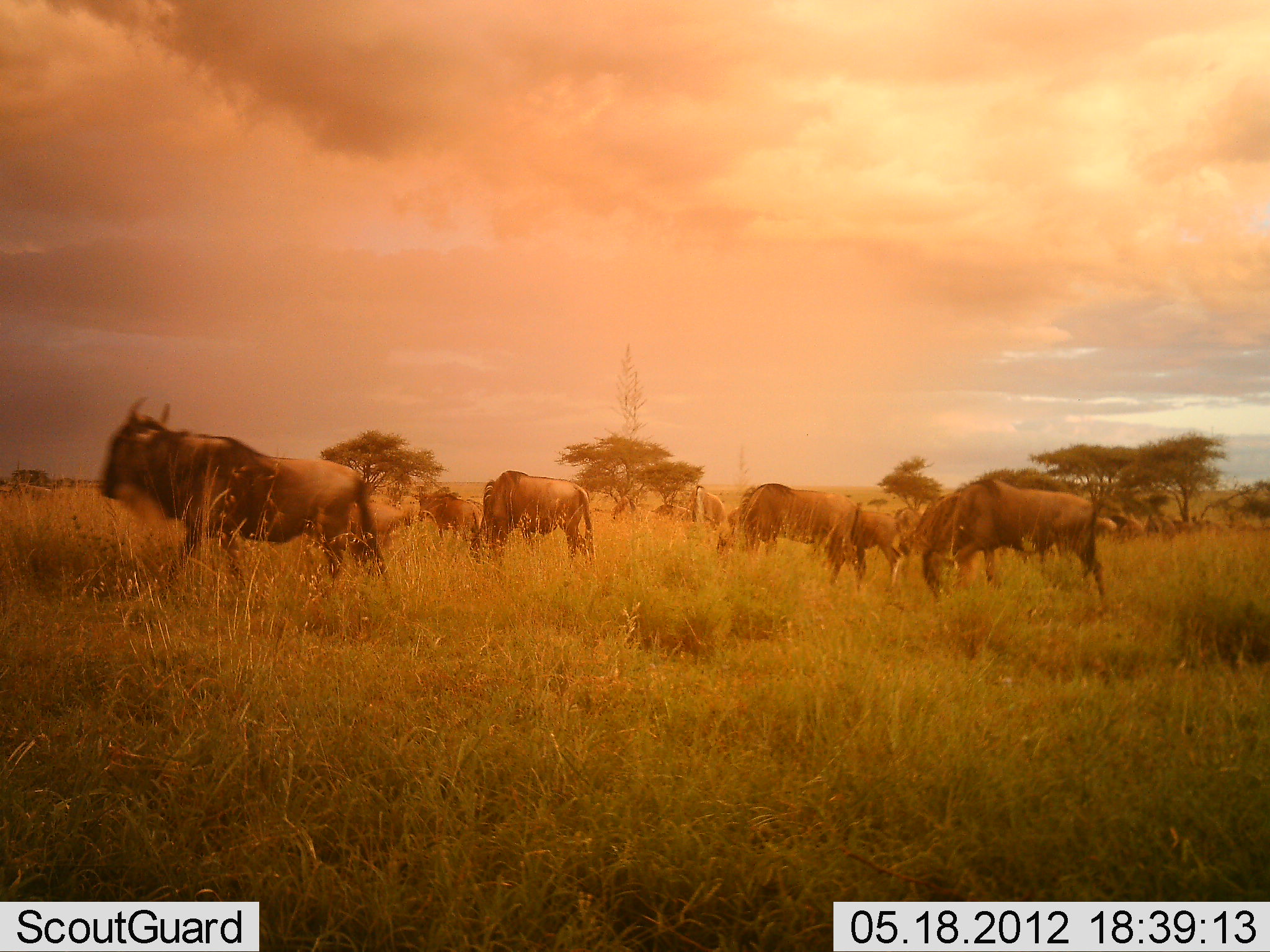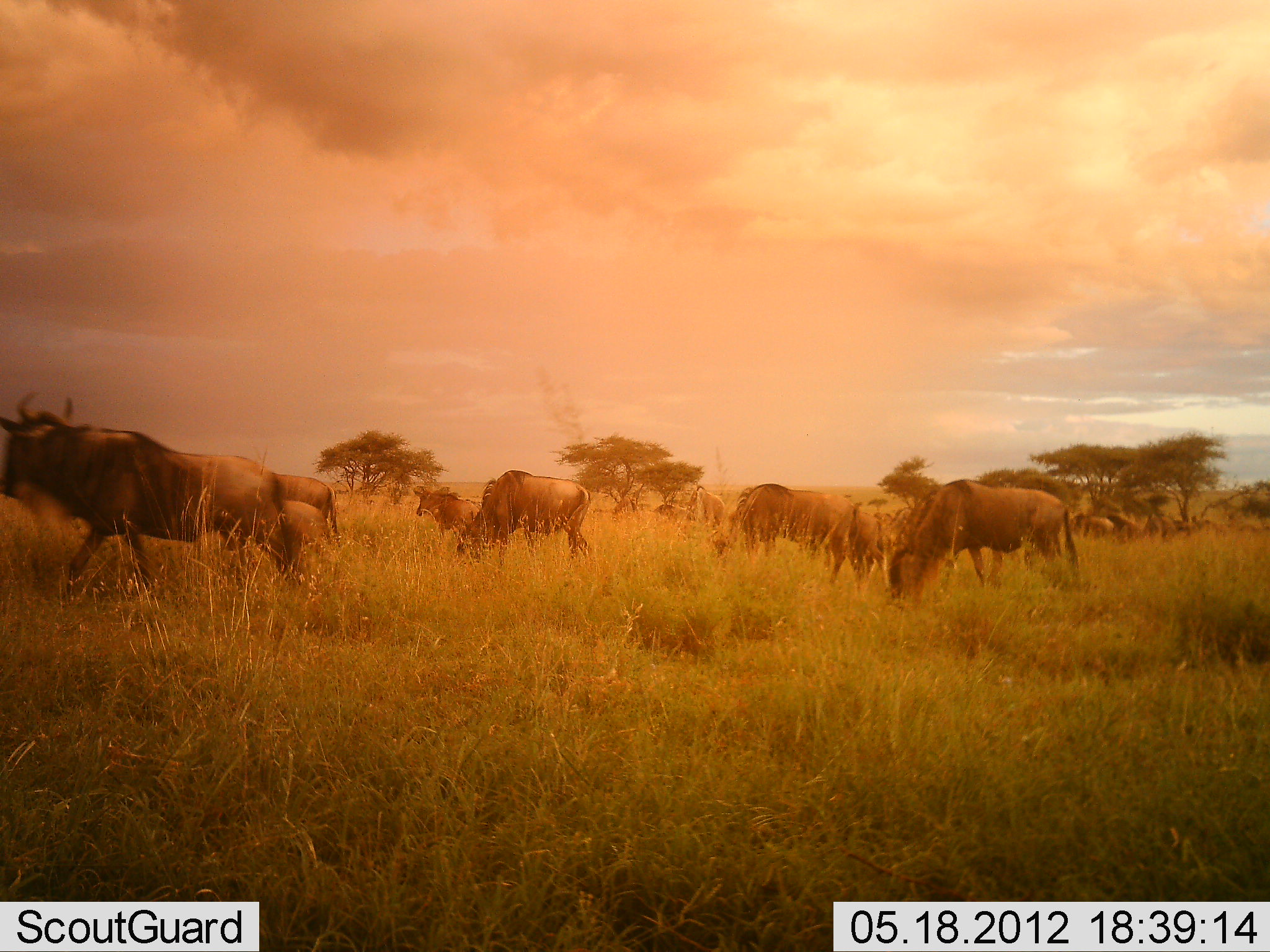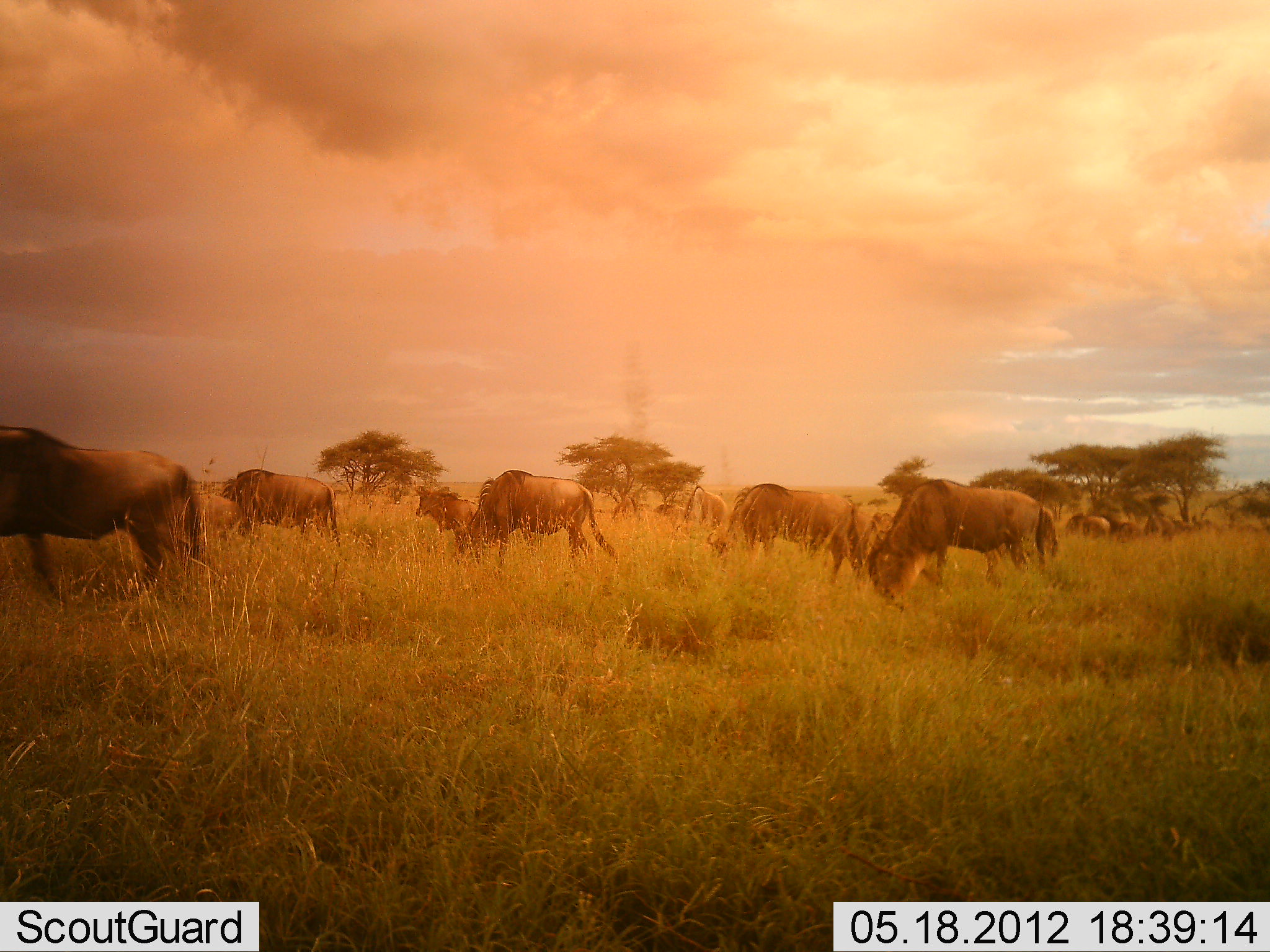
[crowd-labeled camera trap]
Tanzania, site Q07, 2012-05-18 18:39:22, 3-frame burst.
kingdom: Animalia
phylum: Chordata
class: Mammalia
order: Artiodactyla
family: Bovidae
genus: Connochaetes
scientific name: Connochaetes taurinus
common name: blue wildebeest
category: wildebeest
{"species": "wildebeest (blue wildebeest) (Connochaetes taurinus)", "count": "11-50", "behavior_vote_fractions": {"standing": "50%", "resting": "0%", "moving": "100%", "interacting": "0%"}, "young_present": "10%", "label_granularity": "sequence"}